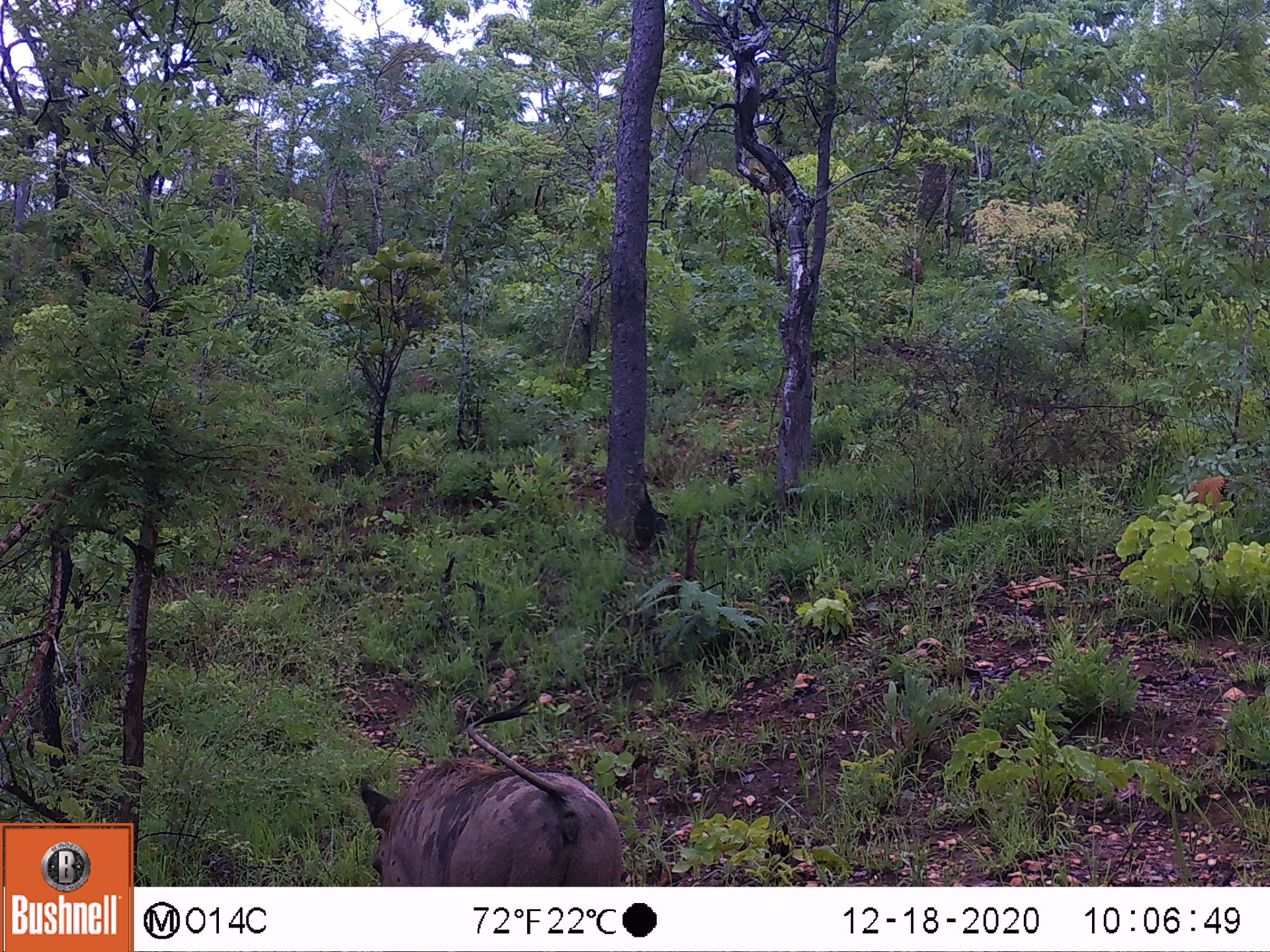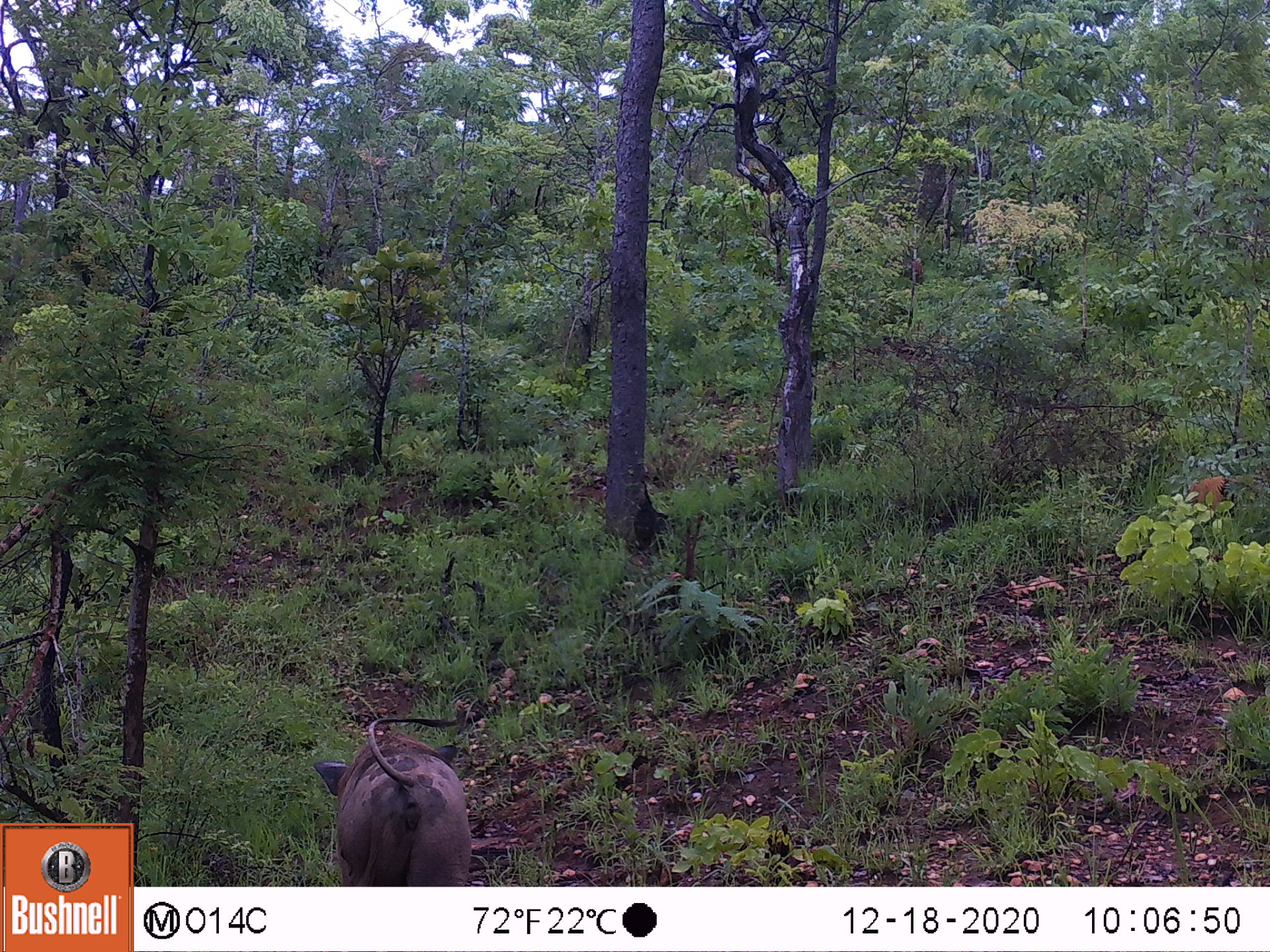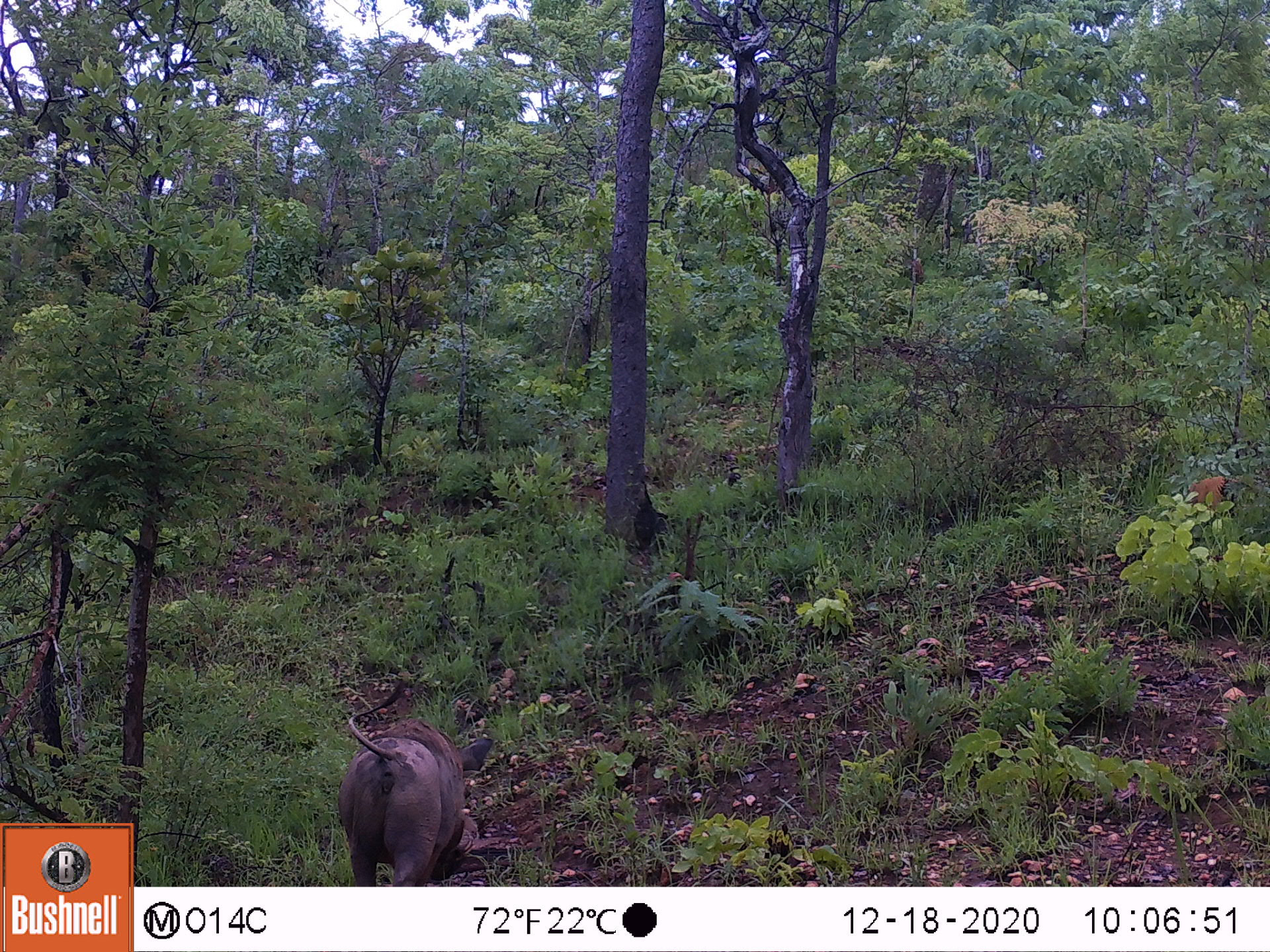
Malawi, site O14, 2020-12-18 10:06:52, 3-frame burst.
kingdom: Animalia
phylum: Chordata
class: Mammalia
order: Artiodactyla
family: Suidae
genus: Phacochoerus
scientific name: Phacochoerus africanus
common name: common warthog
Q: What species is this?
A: Common warthog (Phacochoerus africanus).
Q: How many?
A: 1.